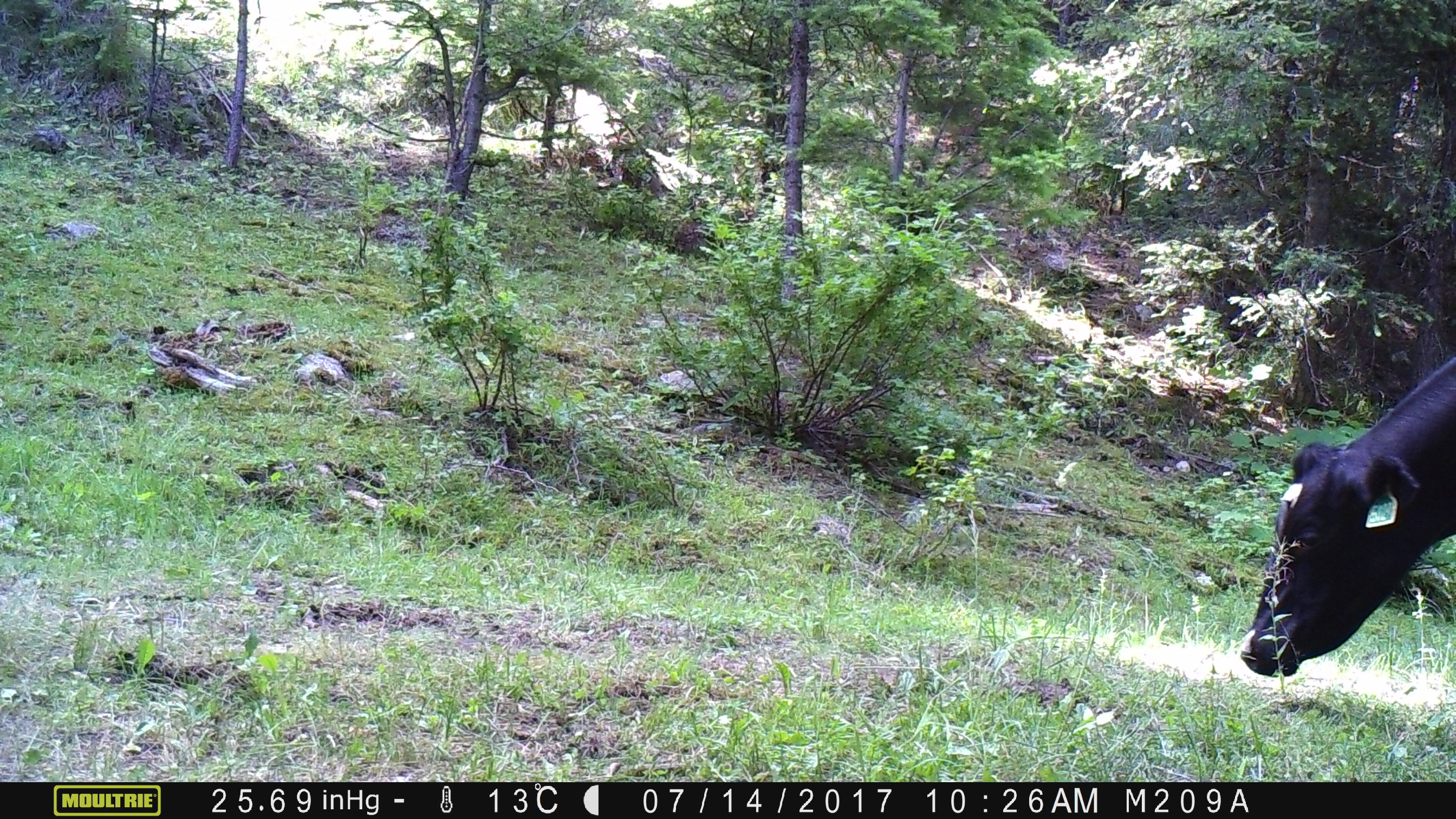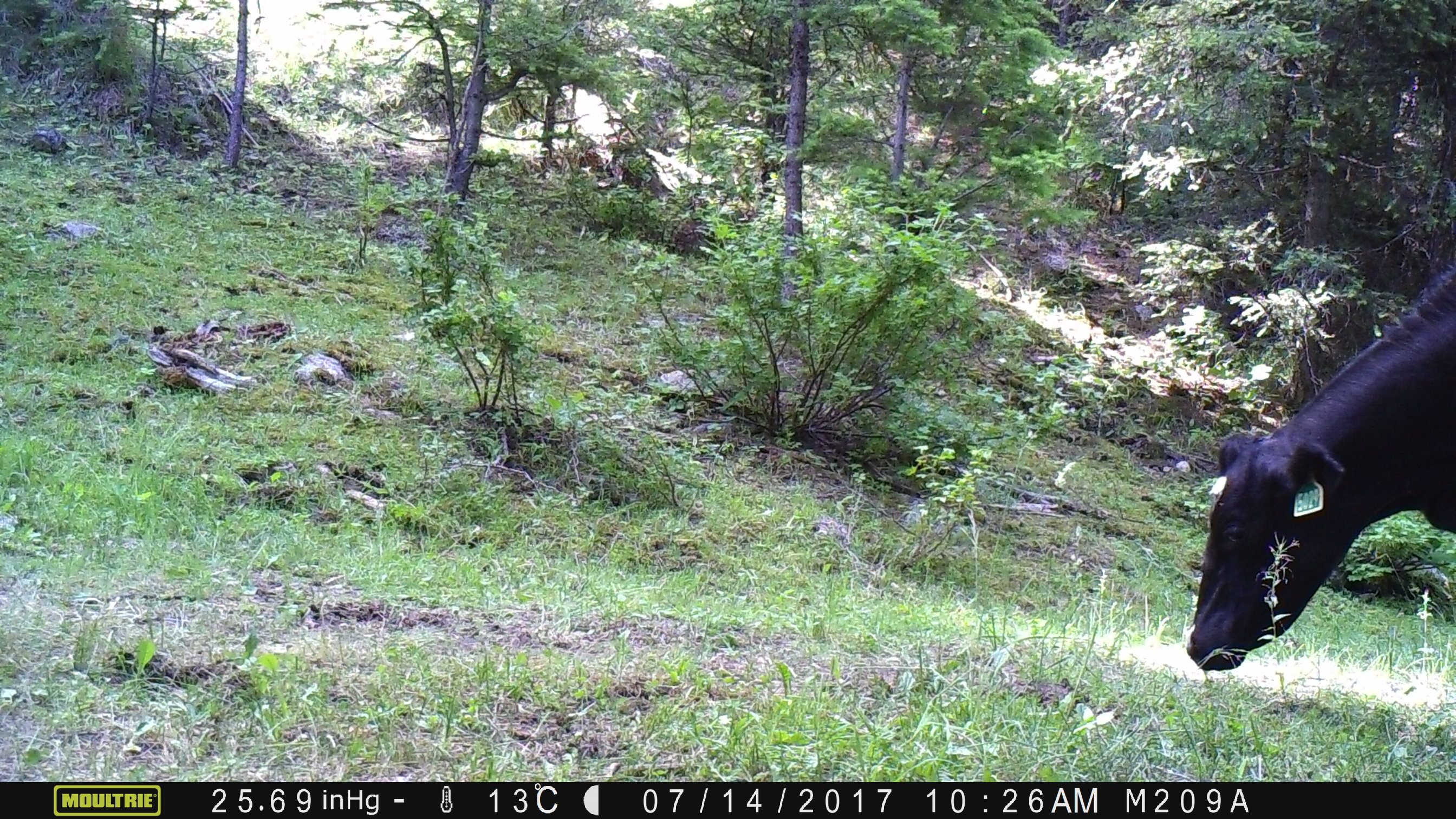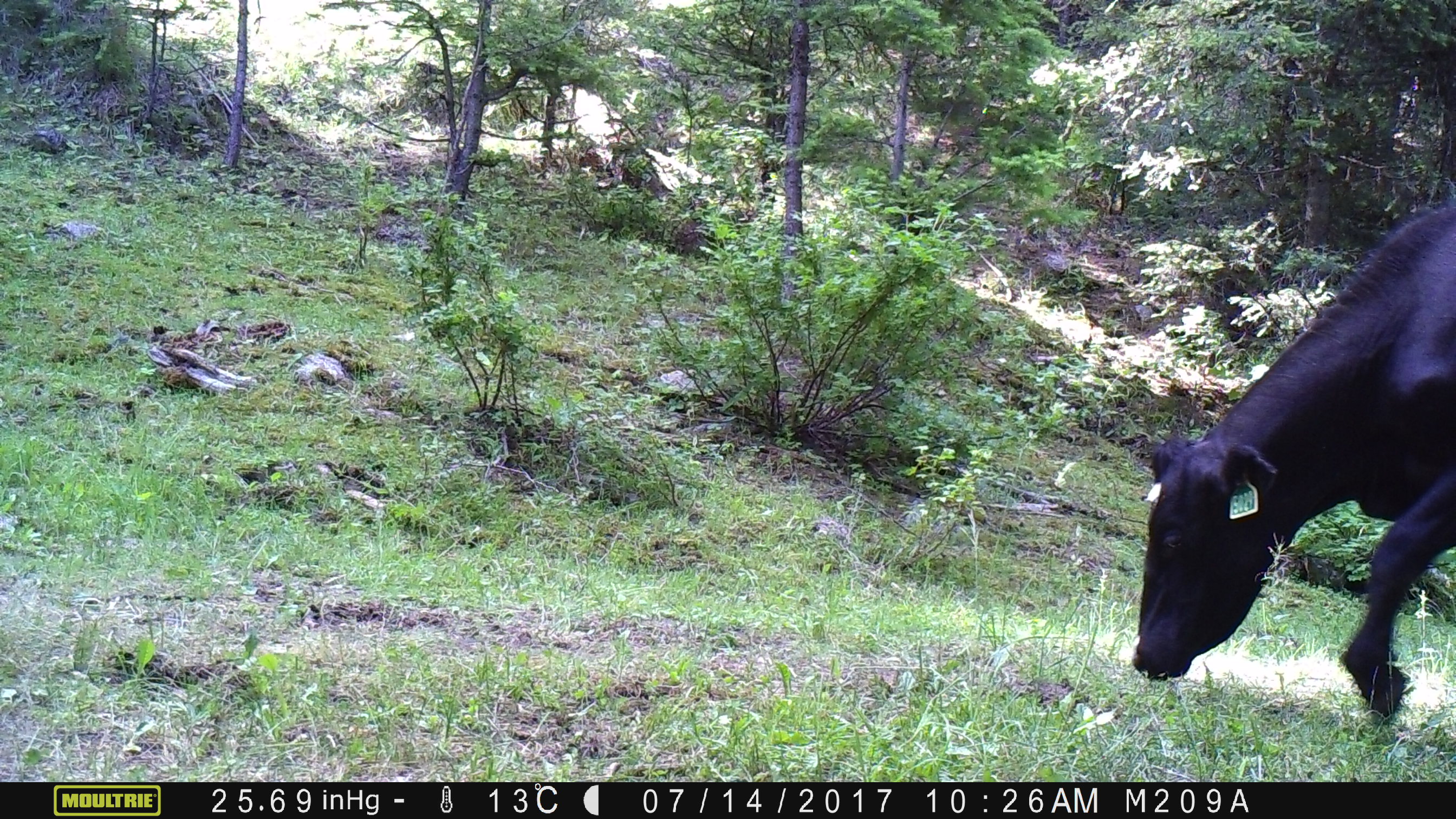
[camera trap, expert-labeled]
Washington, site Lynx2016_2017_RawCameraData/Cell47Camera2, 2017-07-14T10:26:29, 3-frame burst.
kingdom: Animalia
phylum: Chordata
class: Mammalia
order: Artiodactyla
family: Bovidae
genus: Bos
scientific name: Bos taurus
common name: domestic cattle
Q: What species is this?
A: Domestic cattle (Bos taurus).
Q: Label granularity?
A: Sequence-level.